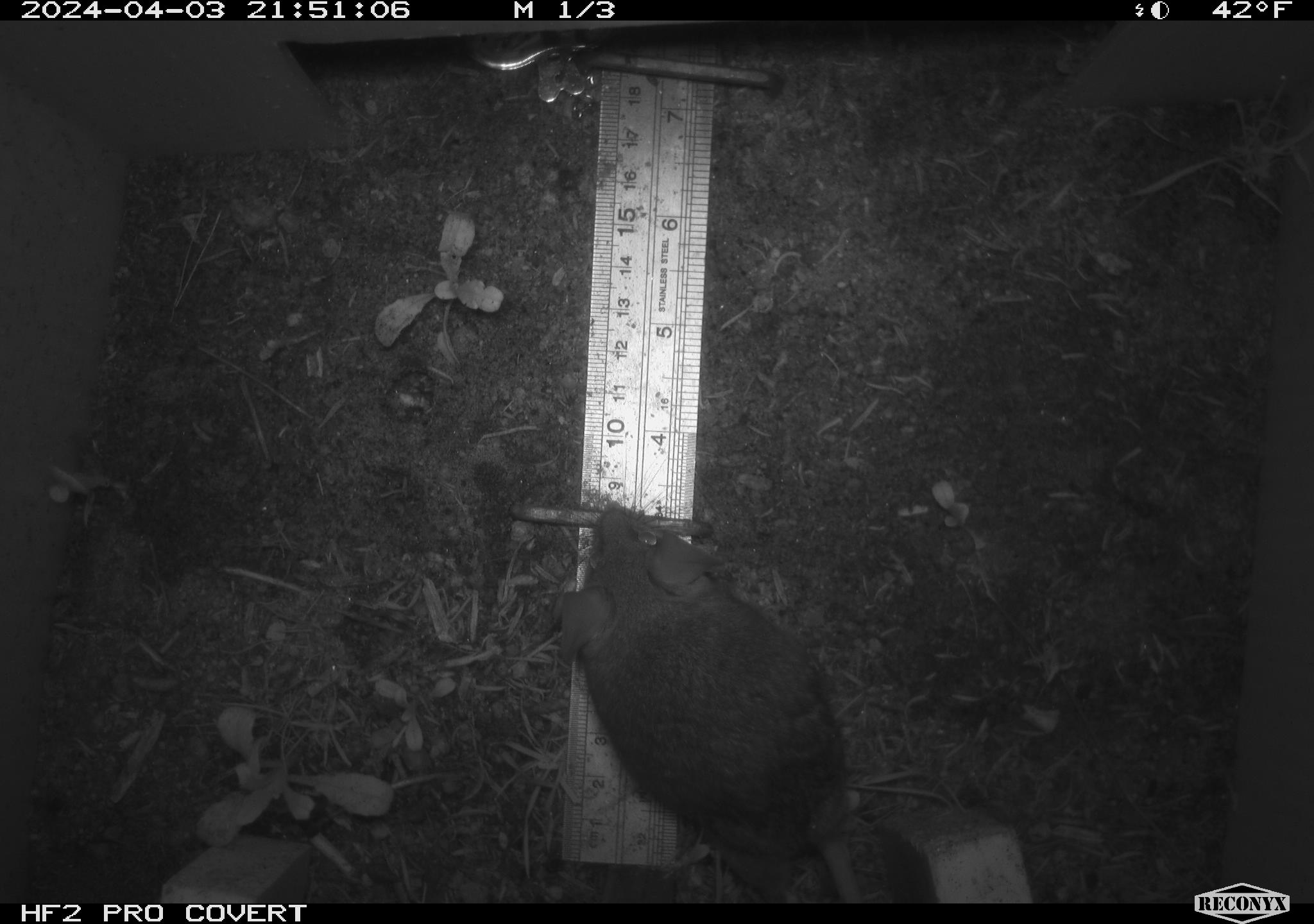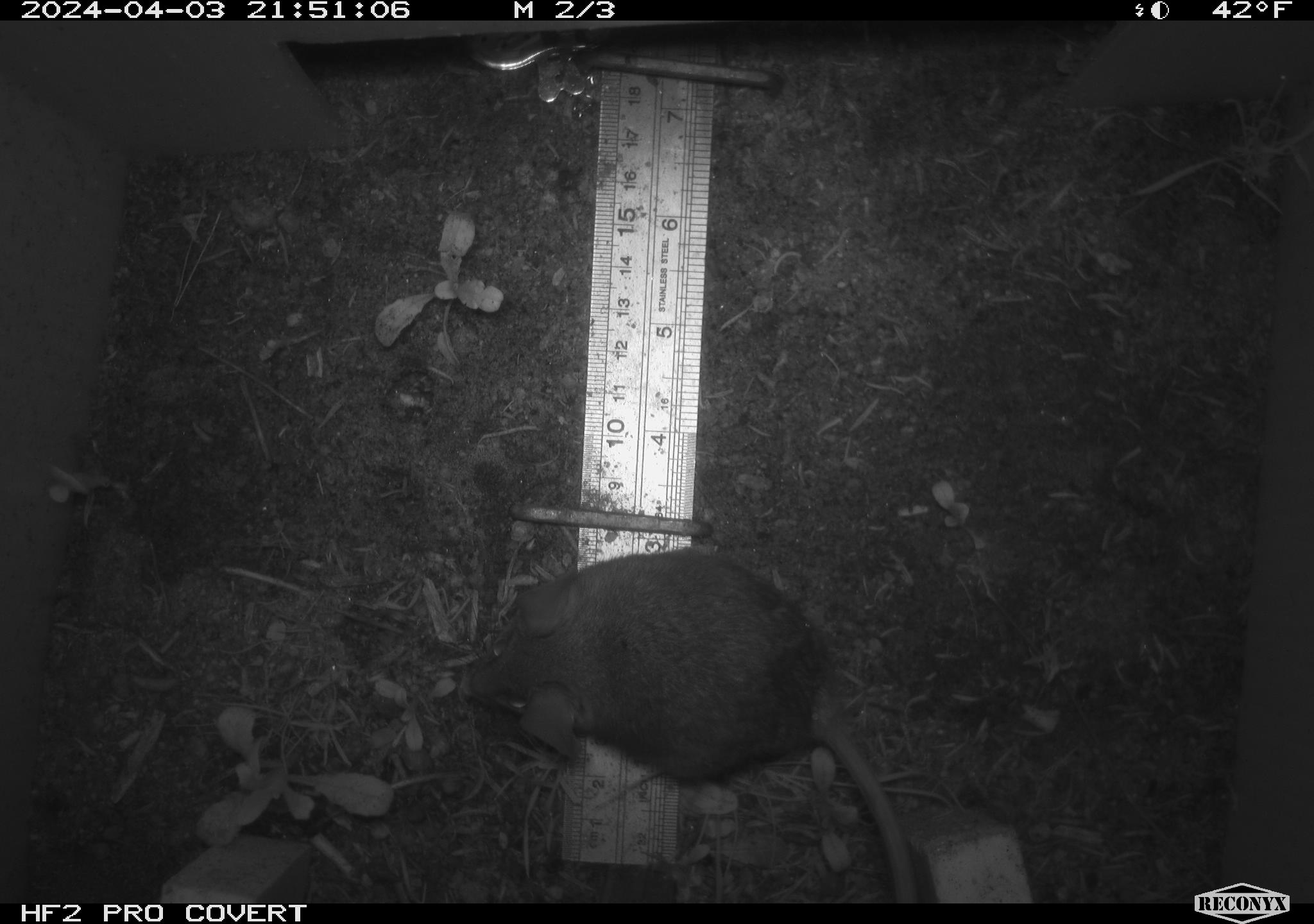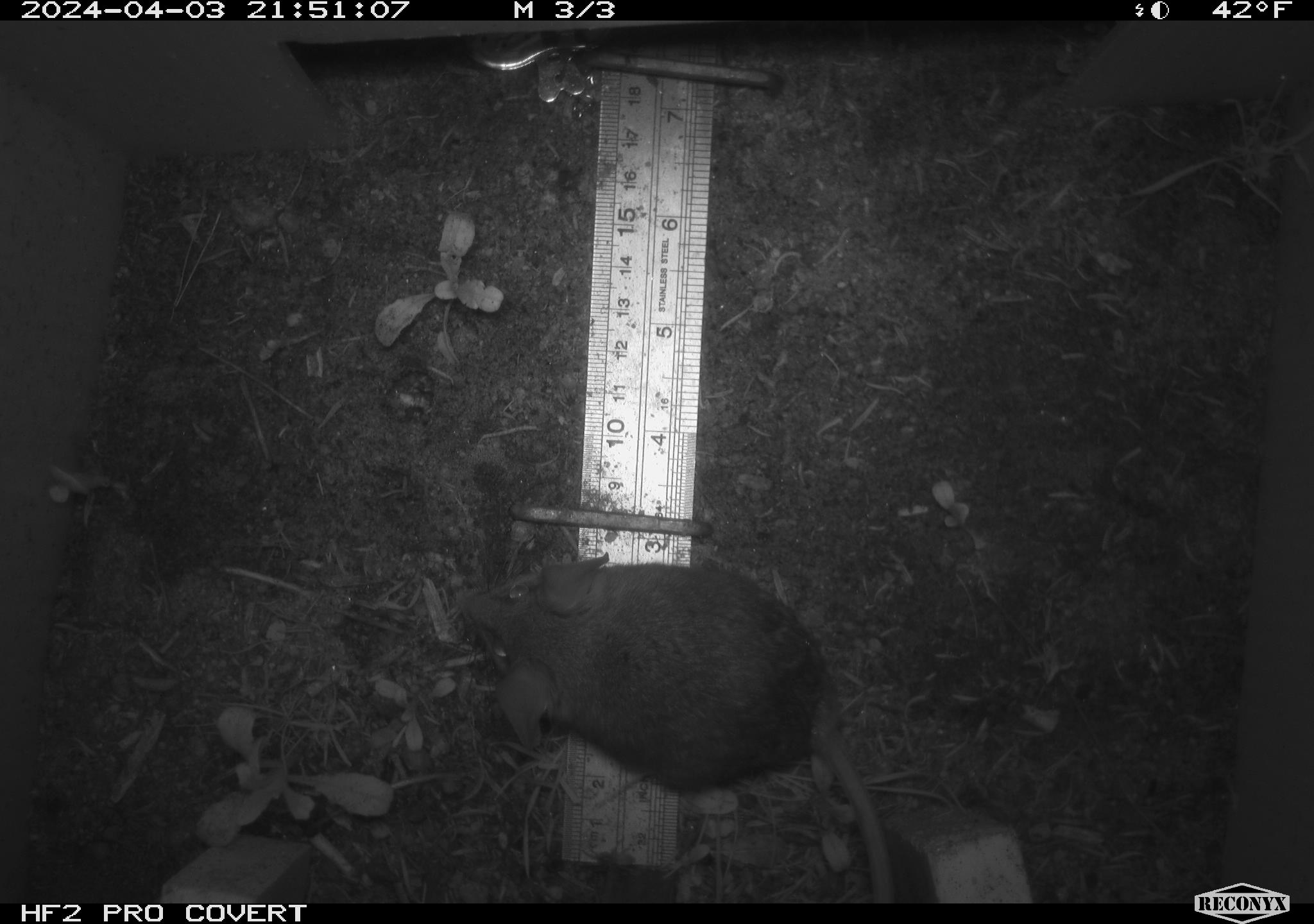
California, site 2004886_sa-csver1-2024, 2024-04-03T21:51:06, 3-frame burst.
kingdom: Animalia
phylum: Chordata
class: Mammalia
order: Rodentia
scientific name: Rodentia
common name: rodent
Rodent (Rodentia).